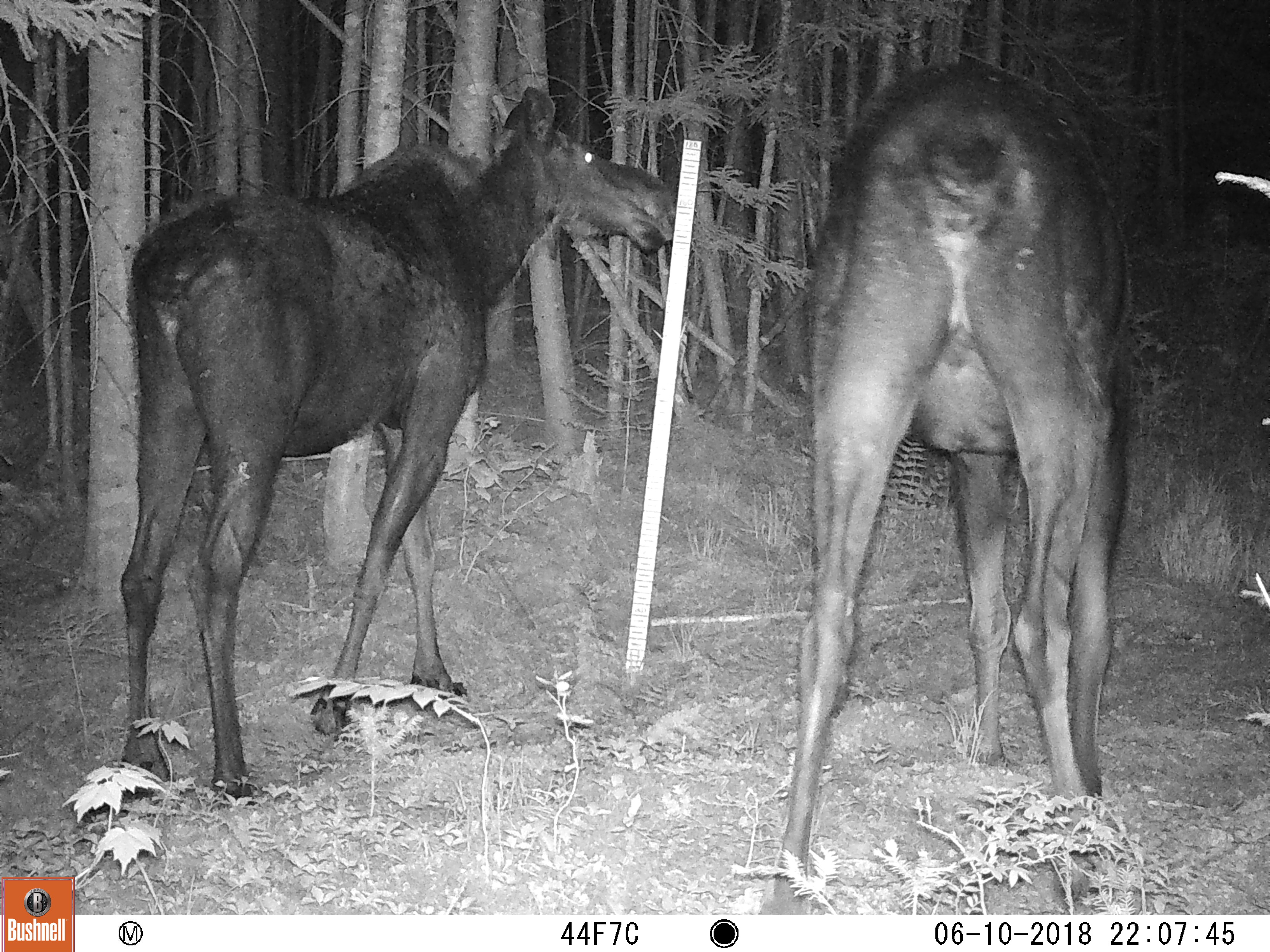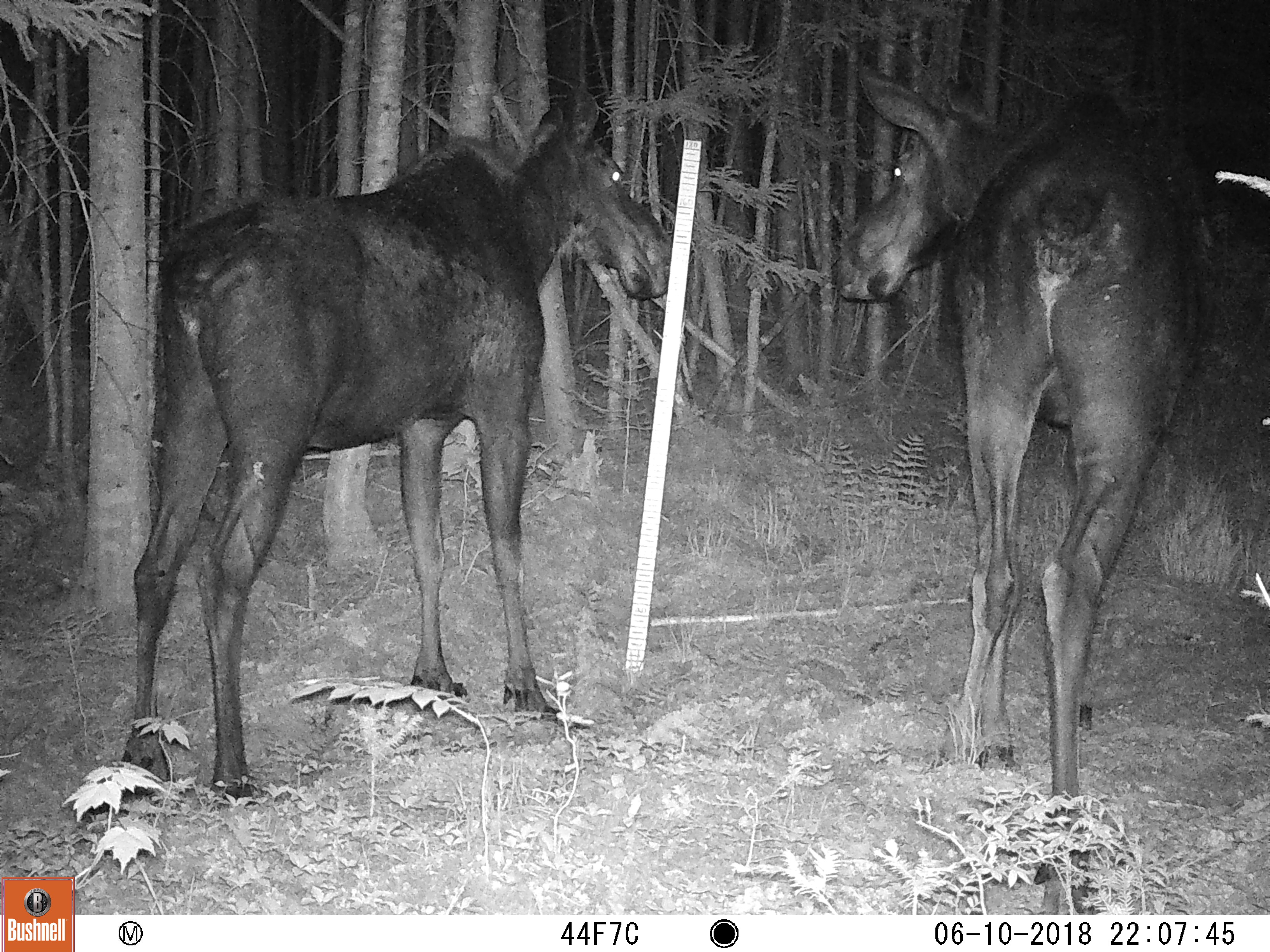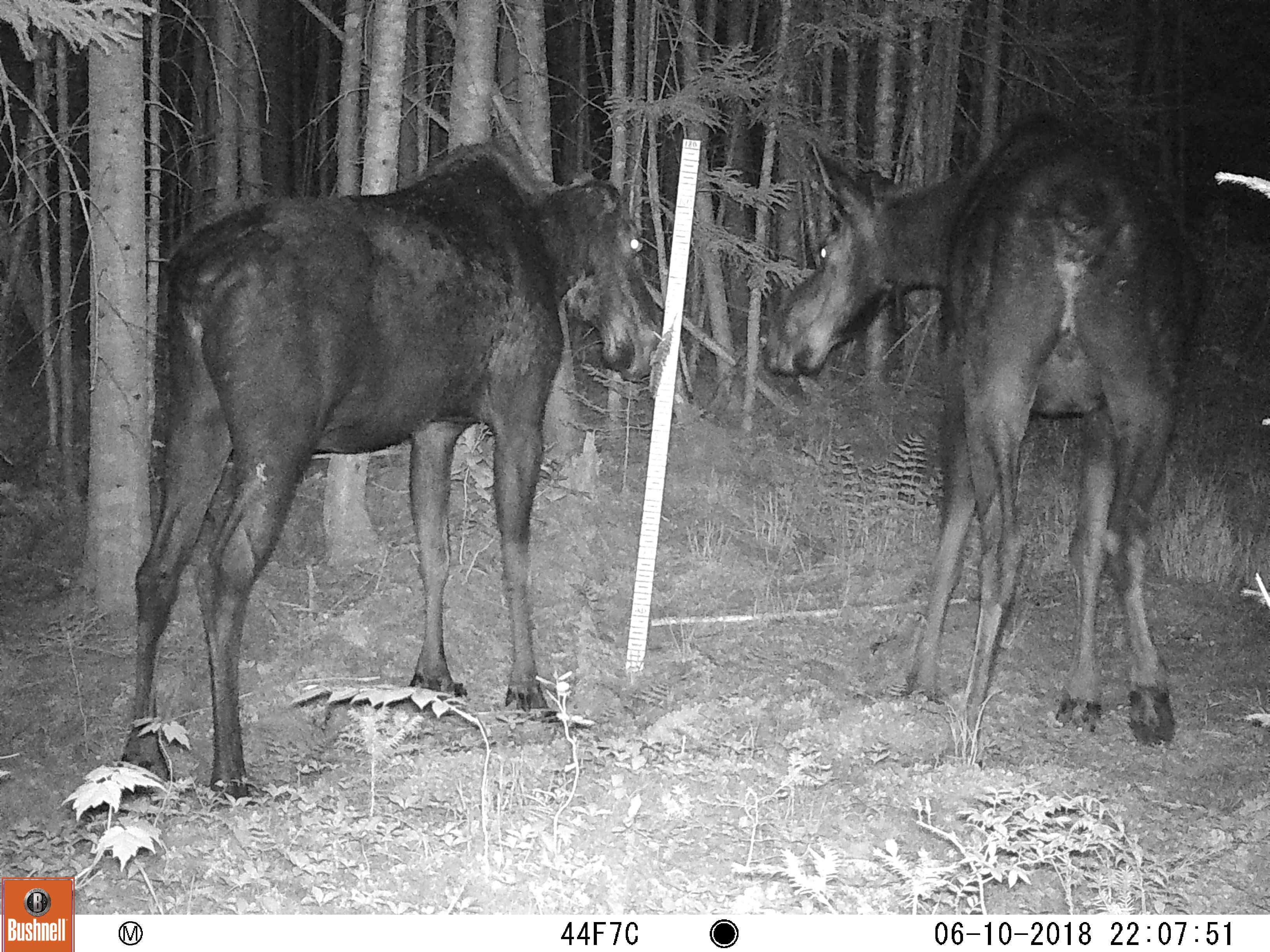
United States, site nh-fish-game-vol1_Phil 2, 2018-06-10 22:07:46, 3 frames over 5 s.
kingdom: Animalia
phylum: Chordata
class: Mammalia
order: Artiodactyla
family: Cervidae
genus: Alces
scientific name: Alces alces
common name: moose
Moose (Alces alces).